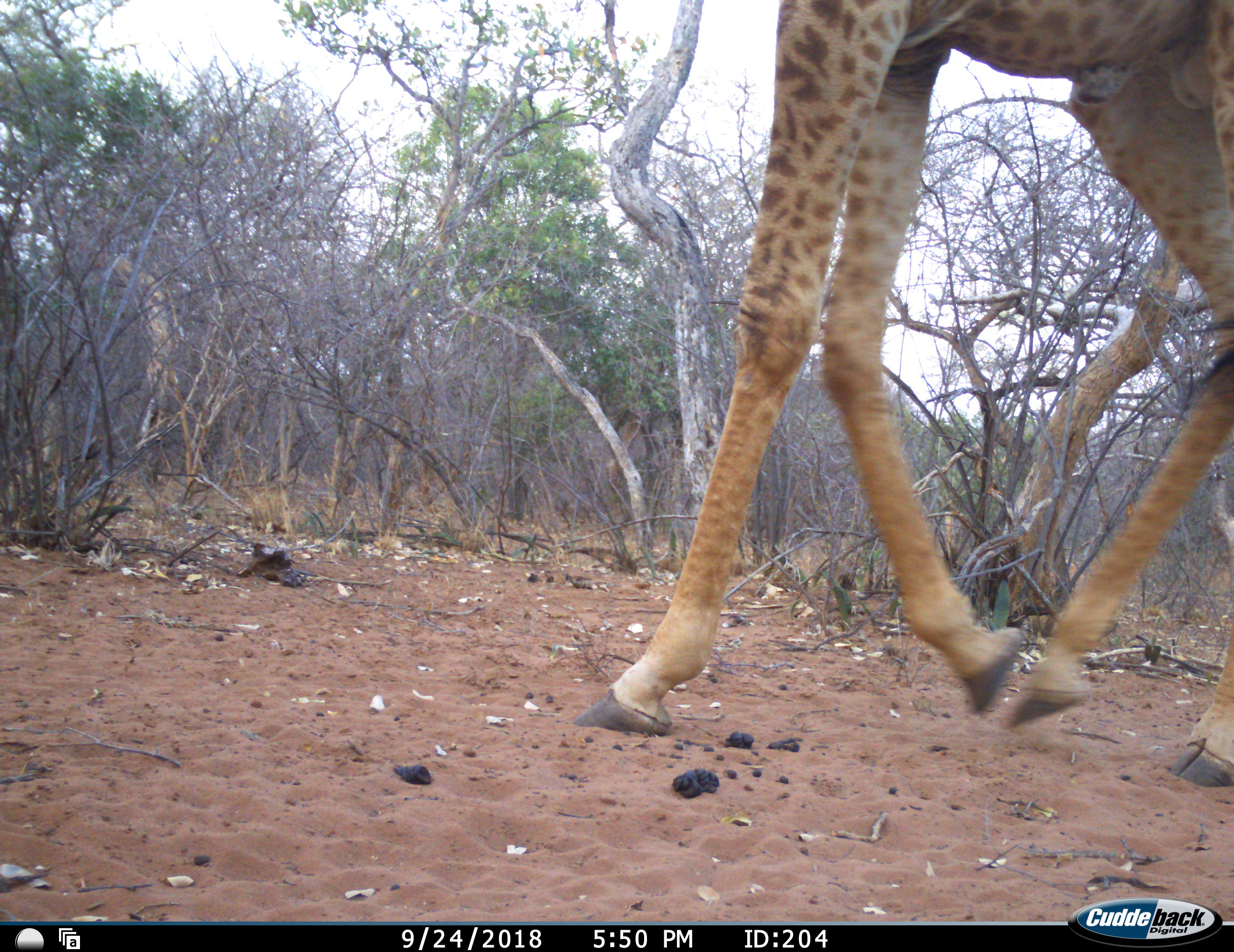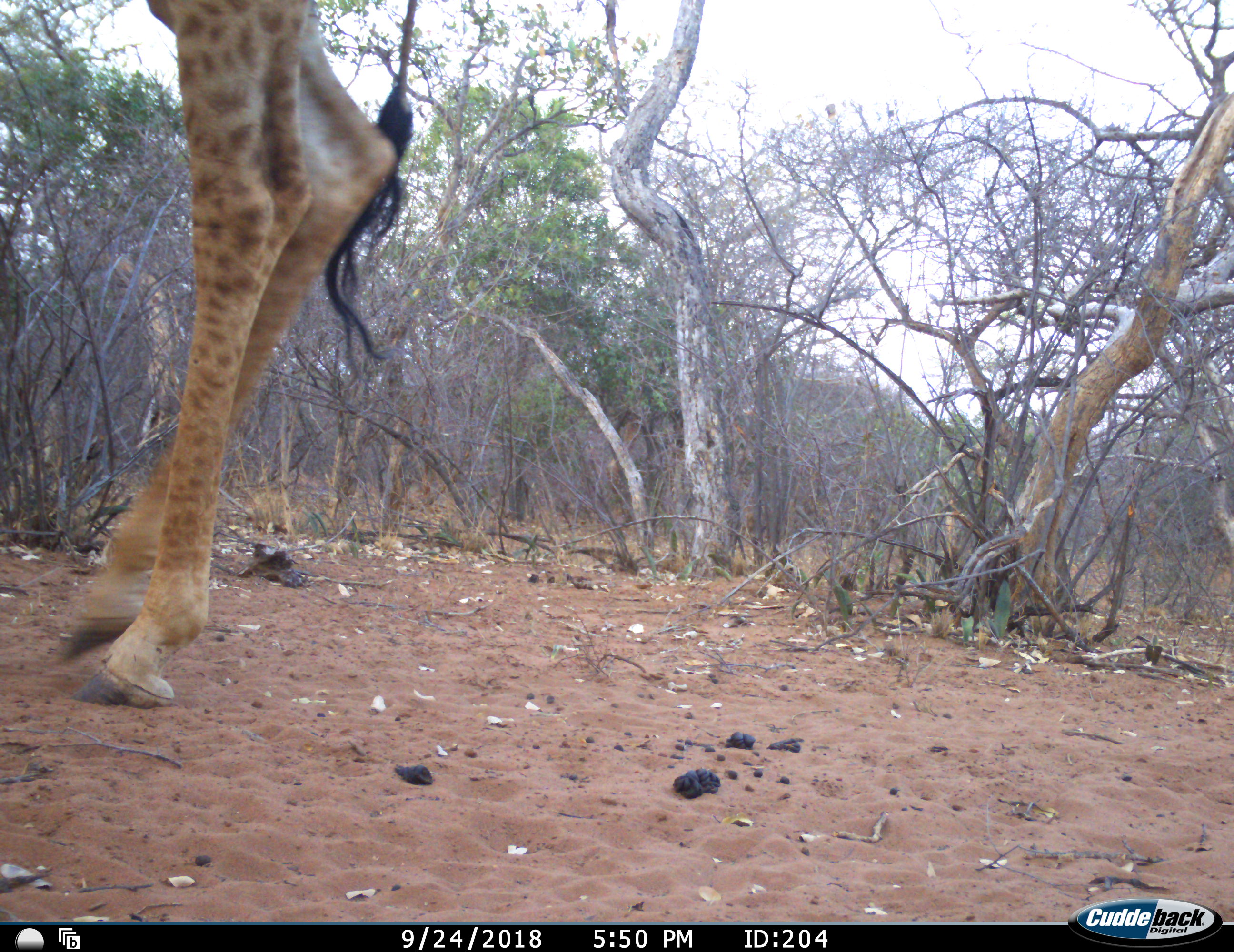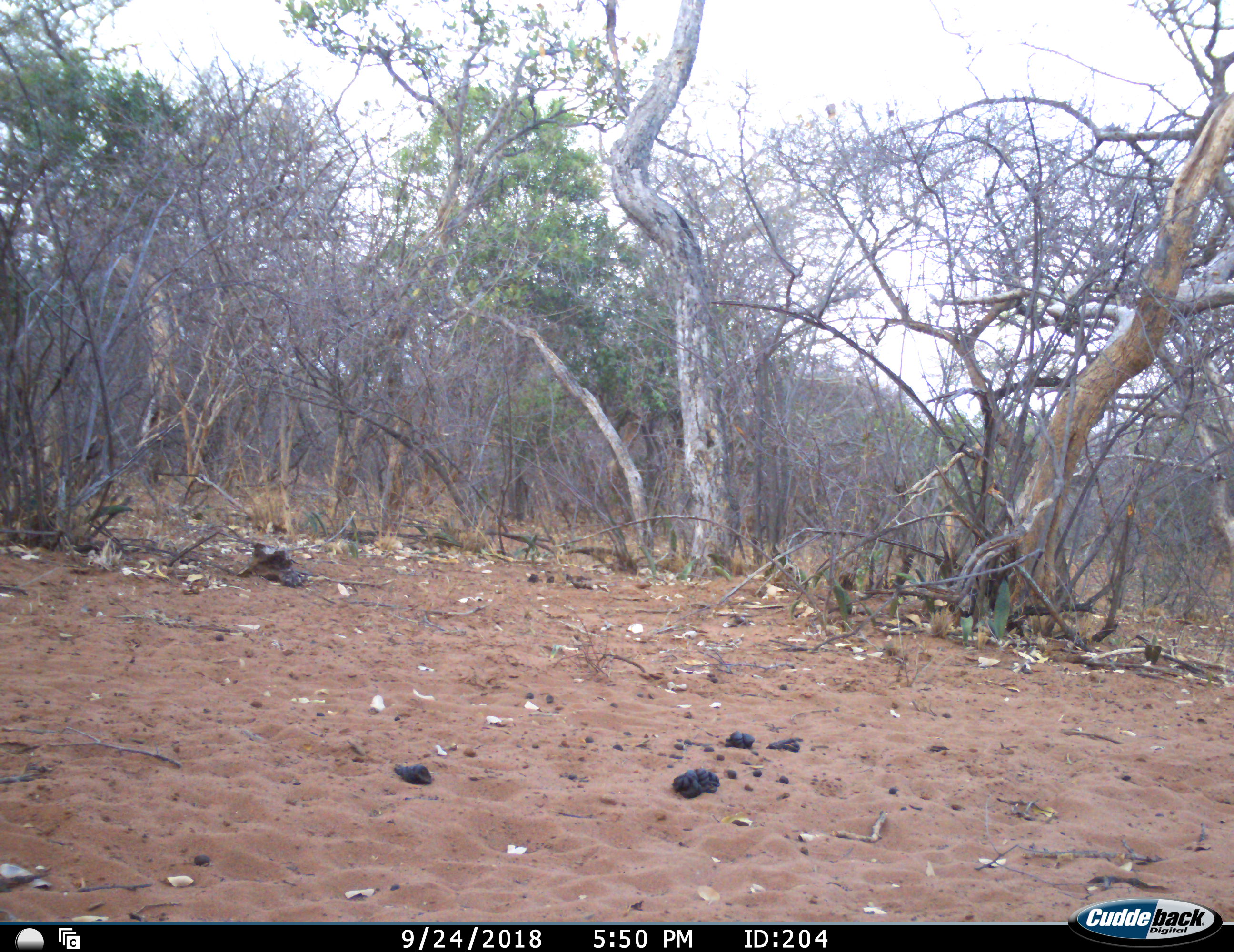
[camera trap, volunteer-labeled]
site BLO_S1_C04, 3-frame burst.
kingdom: Animalia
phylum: Chordata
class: Mammalia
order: Artiodactyla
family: Giraffidae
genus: Giraffa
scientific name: Giraffa camelopardalis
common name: giraffe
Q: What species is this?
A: Giraffe (Giraffa camelopardalis).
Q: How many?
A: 1.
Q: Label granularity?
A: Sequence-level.